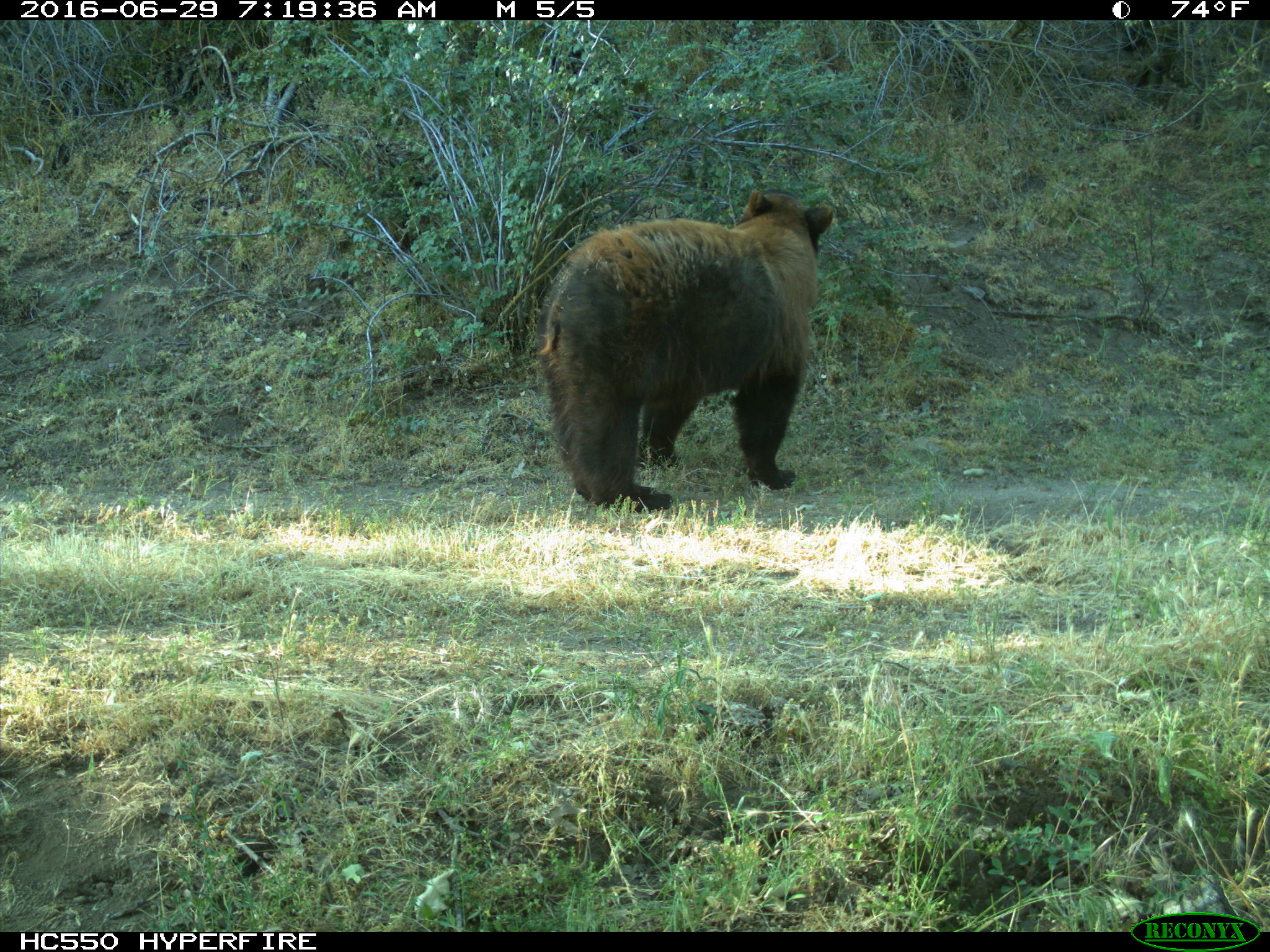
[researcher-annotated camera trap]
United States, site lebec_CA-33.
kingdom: Animalia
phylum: Chordata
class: Mammalia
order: Carnivora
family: Ursidae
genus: Ursus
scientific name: Ursus americanus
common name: american black bear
Ursus americanus (american black bear).